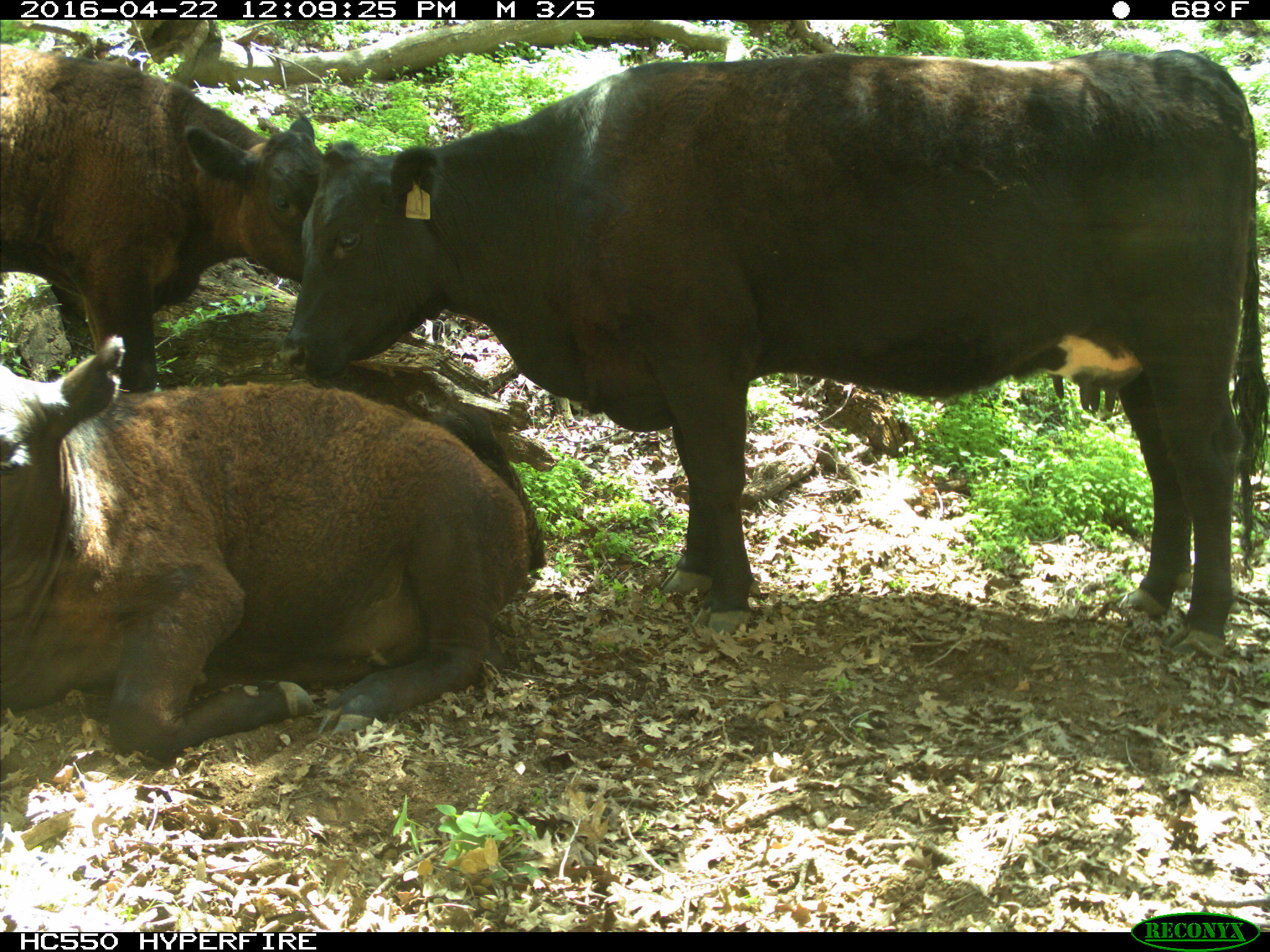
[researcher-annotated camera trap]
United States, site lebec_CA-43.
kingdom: Animalia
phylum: Chordata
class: Mammalia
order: Artiodactyla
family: Bovidae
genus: Bos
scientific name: Bos taurus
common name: domestic cow